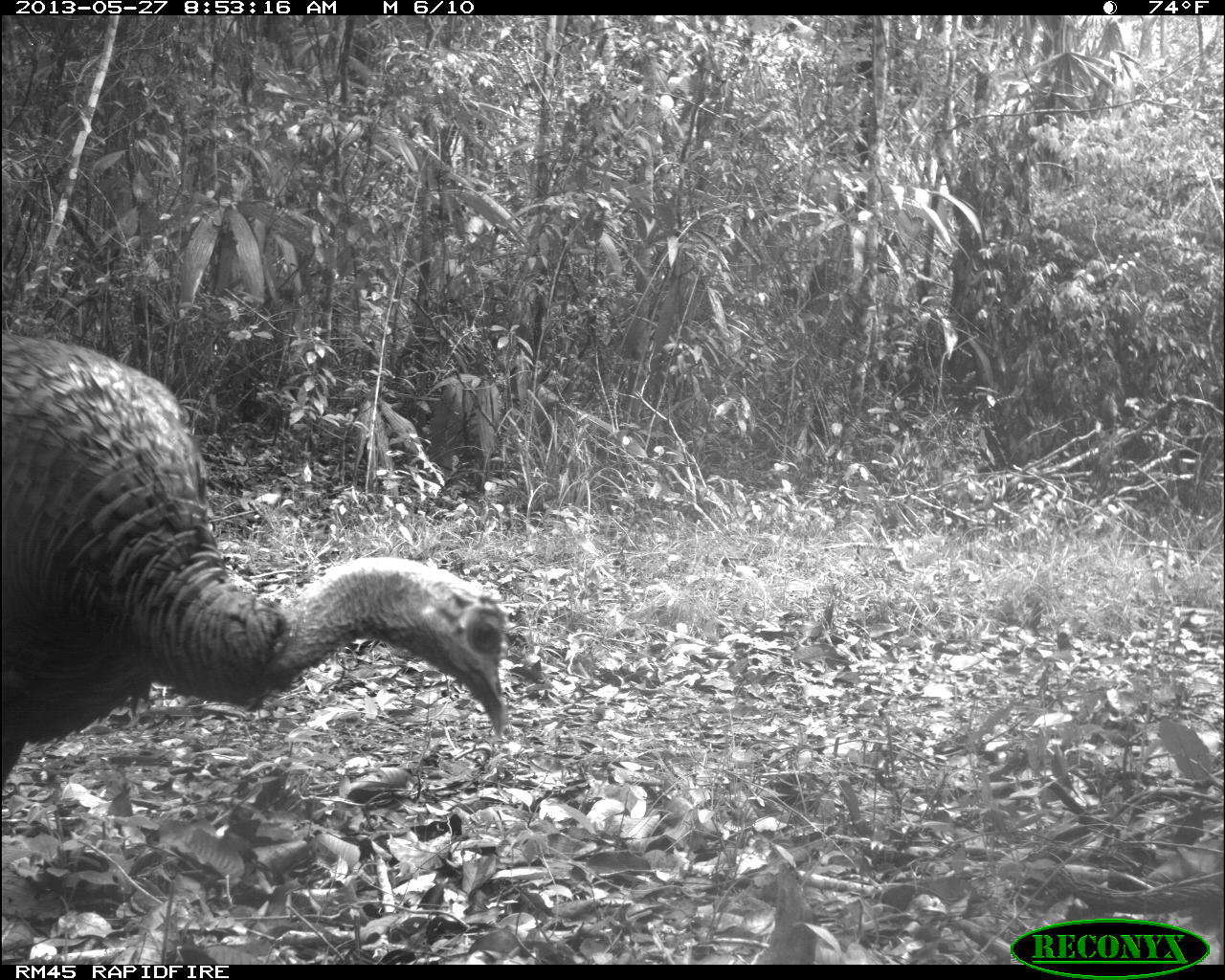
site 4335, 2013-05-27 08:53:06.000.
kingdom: Animalia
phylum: Chordata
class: Aves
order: Galliformes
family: Phasianidae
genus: Meleagris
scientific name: Meleagris ocellata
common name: ocellated turkey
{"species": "Meleagris ocellata (ocellated turkey)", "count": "2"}